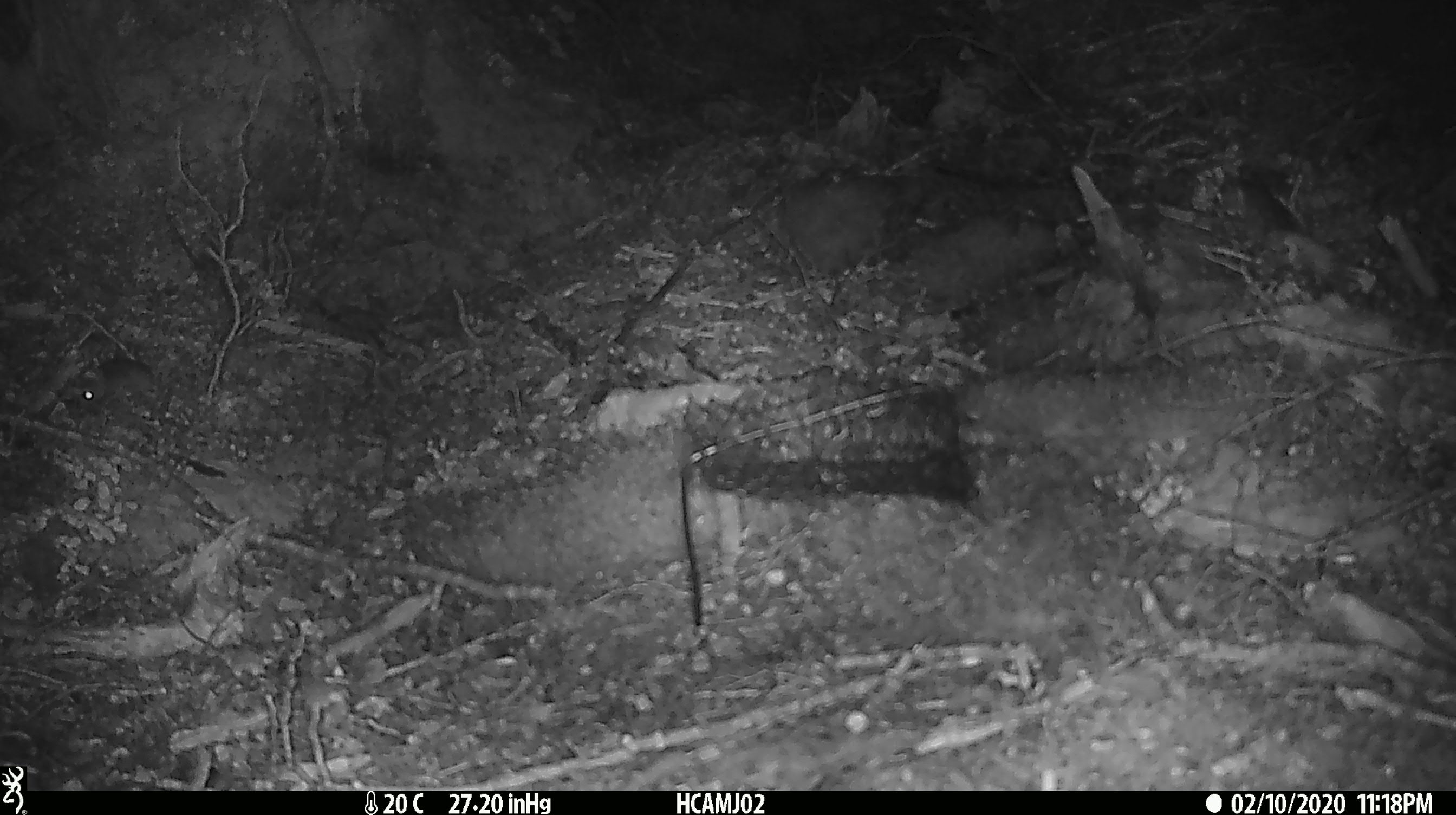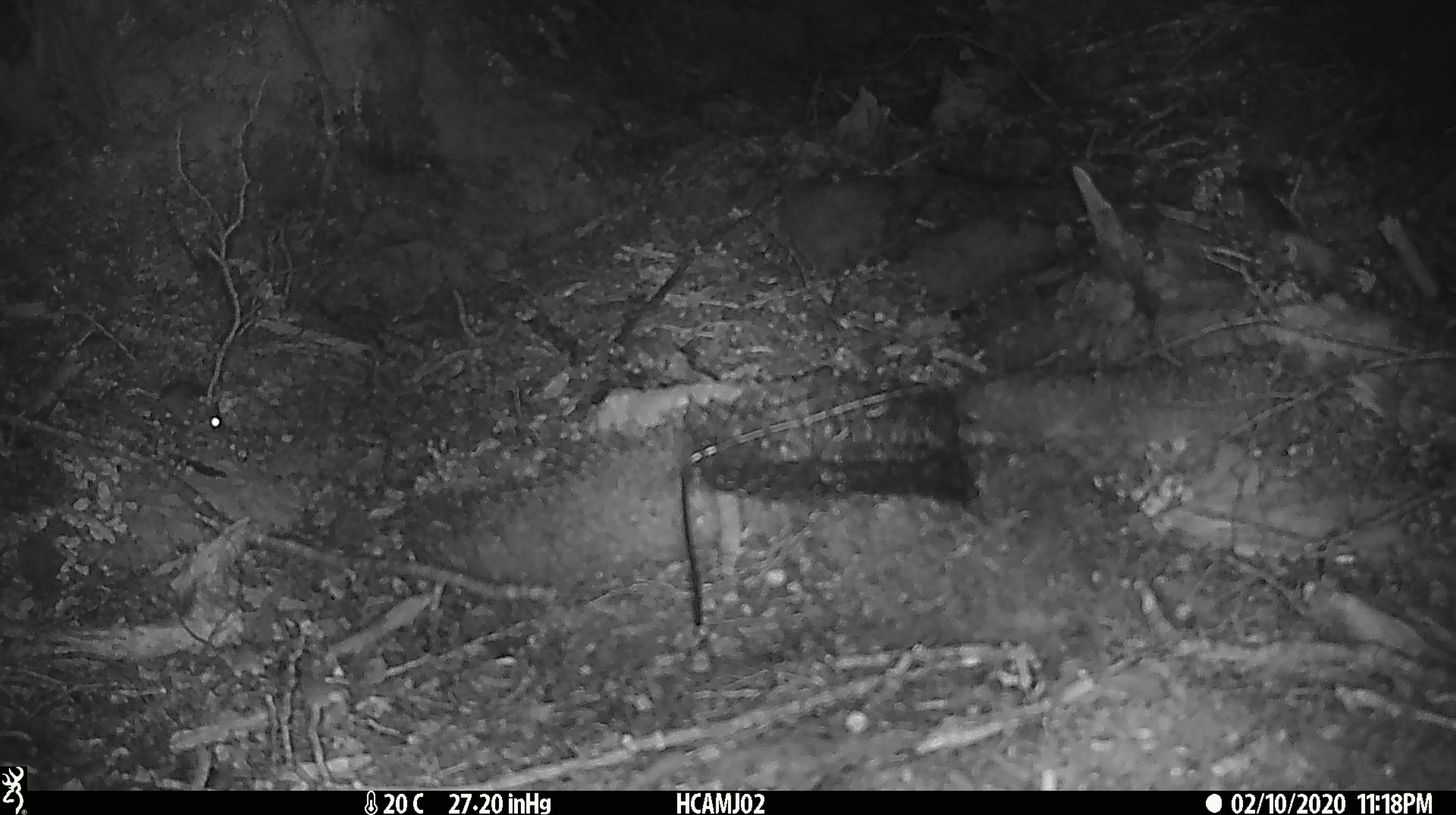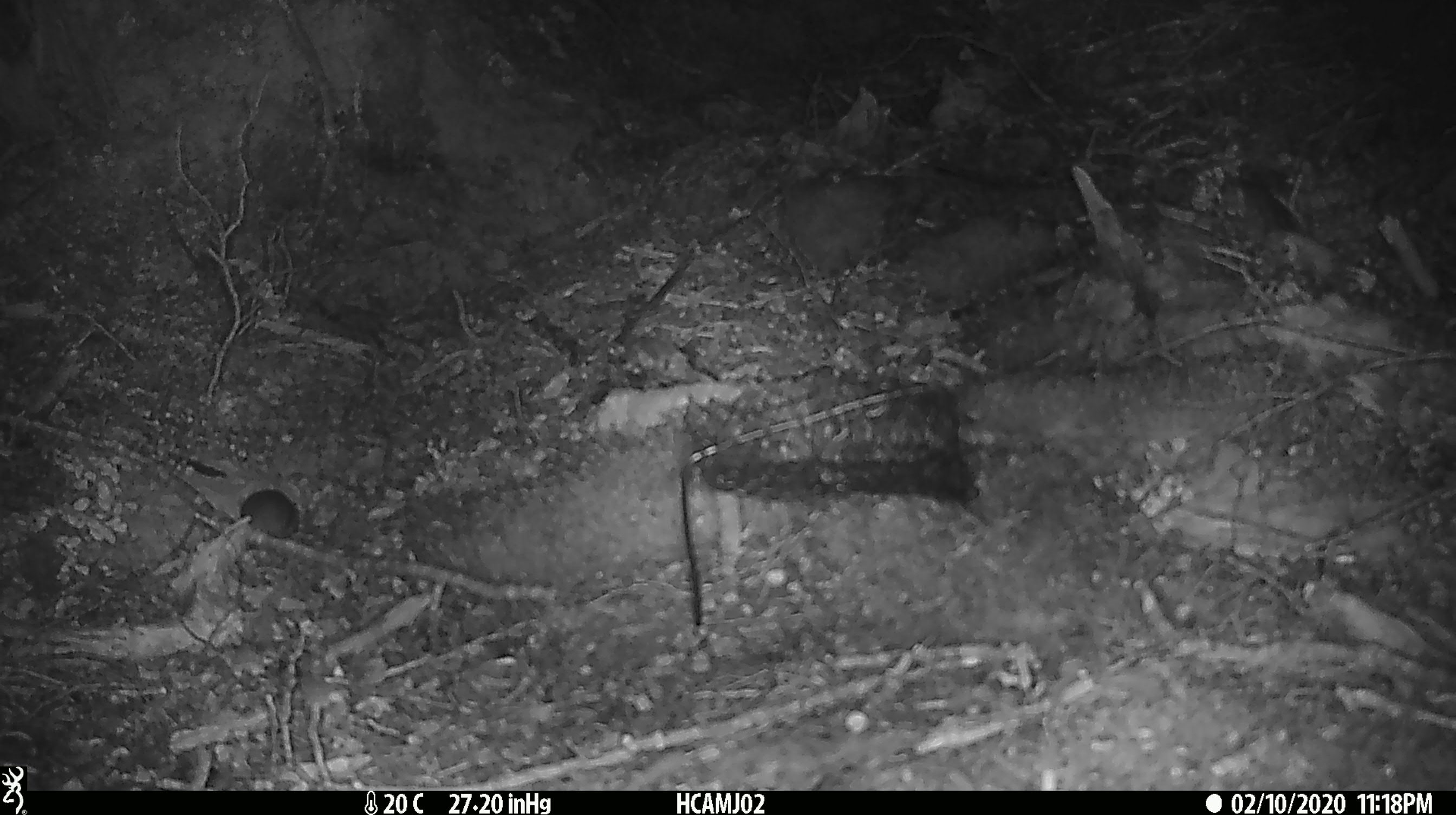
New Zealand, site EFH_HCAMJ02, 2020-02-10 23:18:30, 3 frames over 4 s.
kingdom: Animalia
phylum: Chordata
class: Mammalia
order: Rodentia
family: Muridae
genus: Mus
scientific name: Mus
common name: mouse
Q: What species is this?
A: Mouse (Mus).